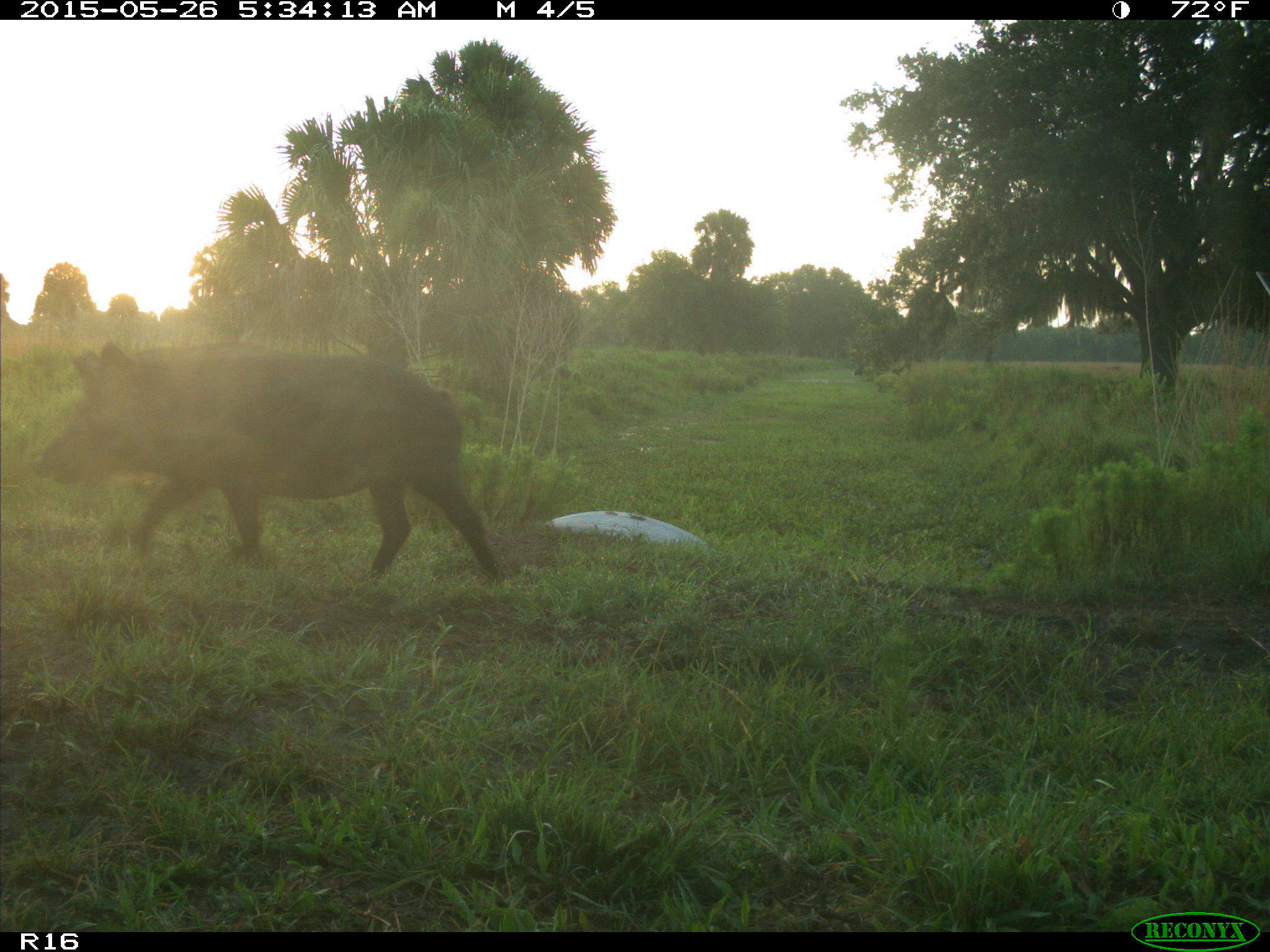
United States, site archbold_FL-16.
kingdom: Animalia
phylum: Chordata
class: Mammalia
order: Artiodactyla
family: Suidae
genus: Sus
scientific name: Sus scrofa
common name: wild boar